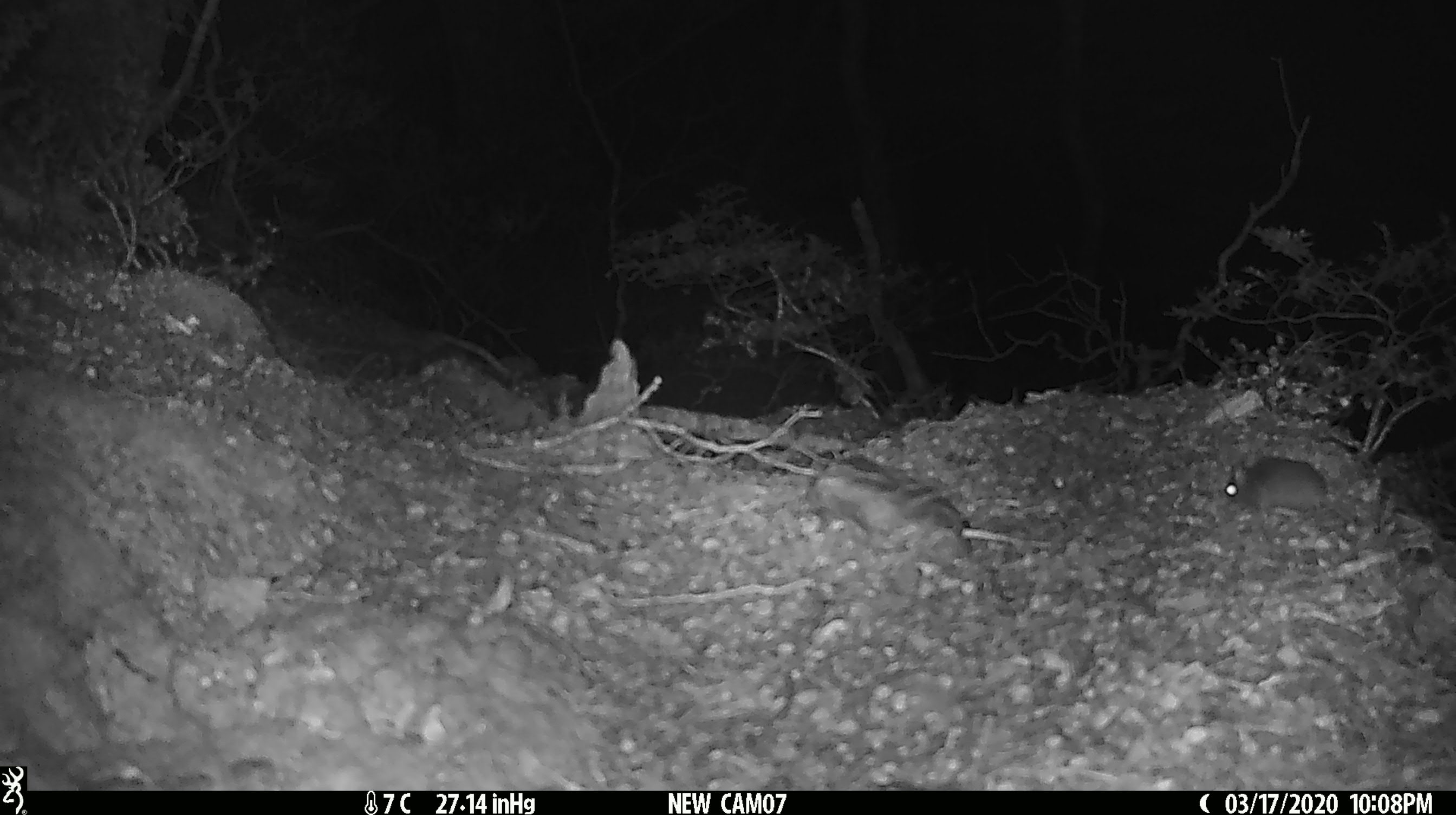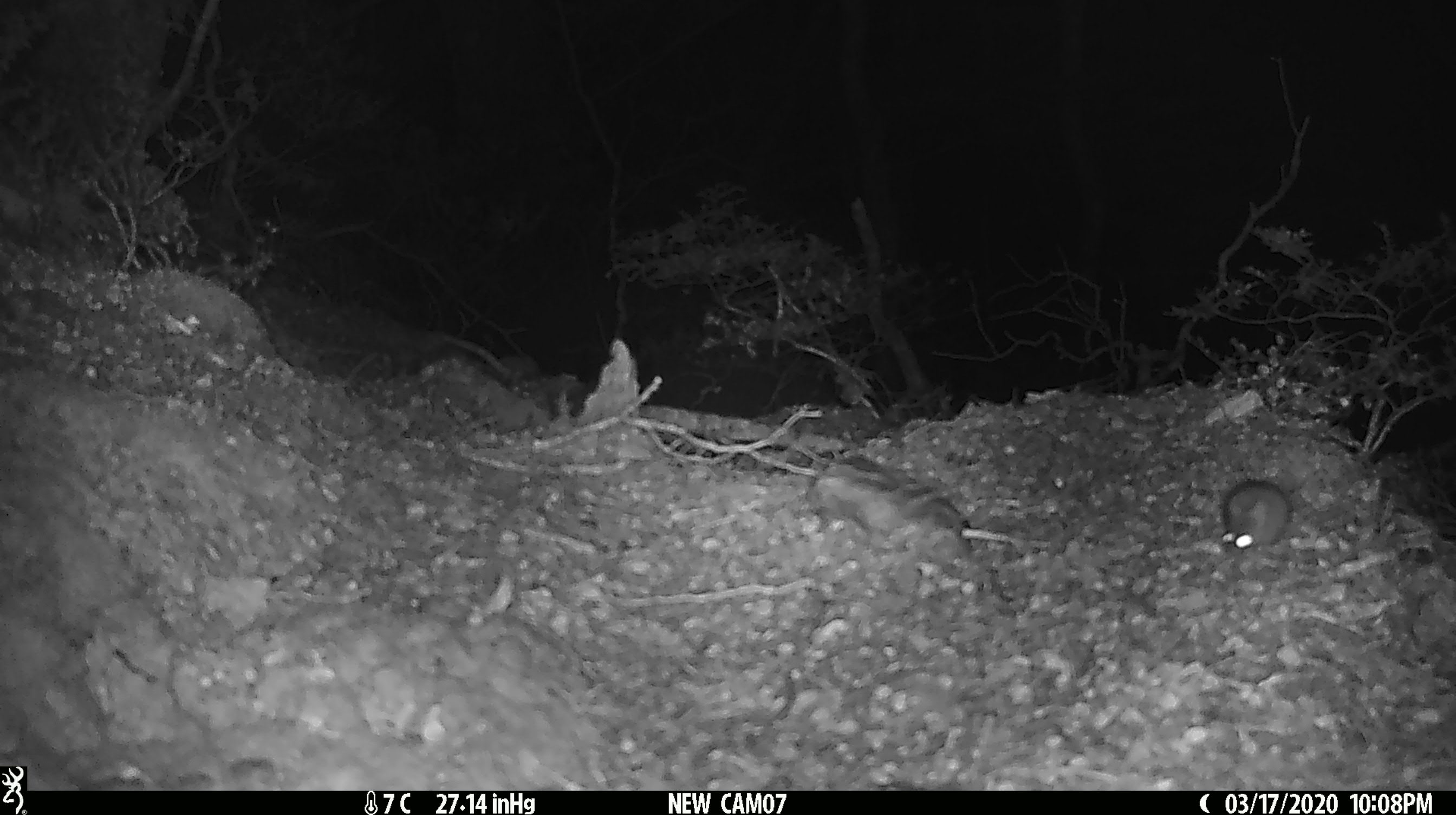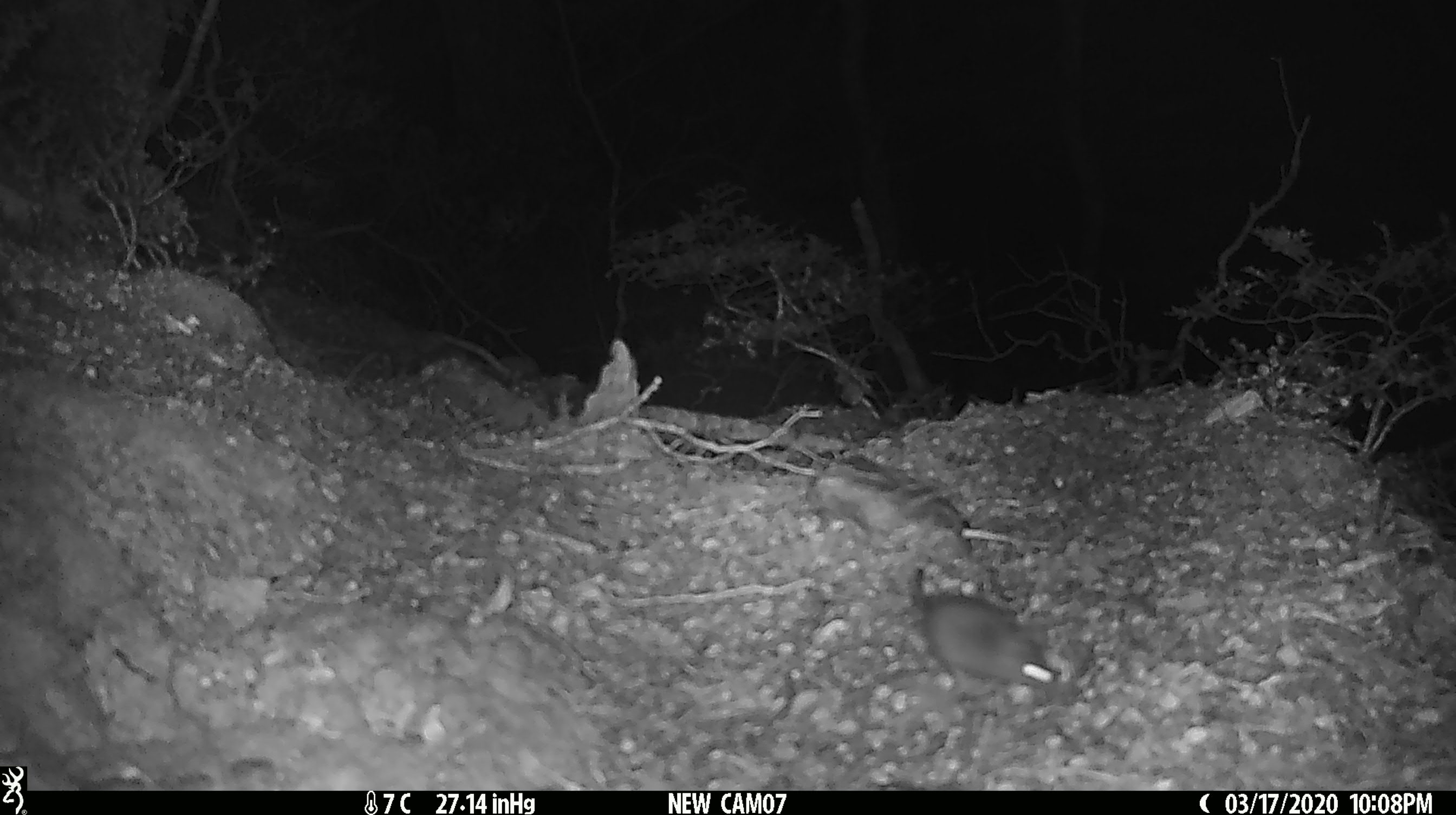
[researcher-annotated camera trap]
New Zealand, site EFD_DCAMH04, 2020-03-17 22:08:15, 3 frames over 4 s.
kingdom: Animalia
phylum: Chordata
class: Mammalia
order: Rodentia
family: Muridae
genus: Mus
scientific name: Mus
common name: mouse